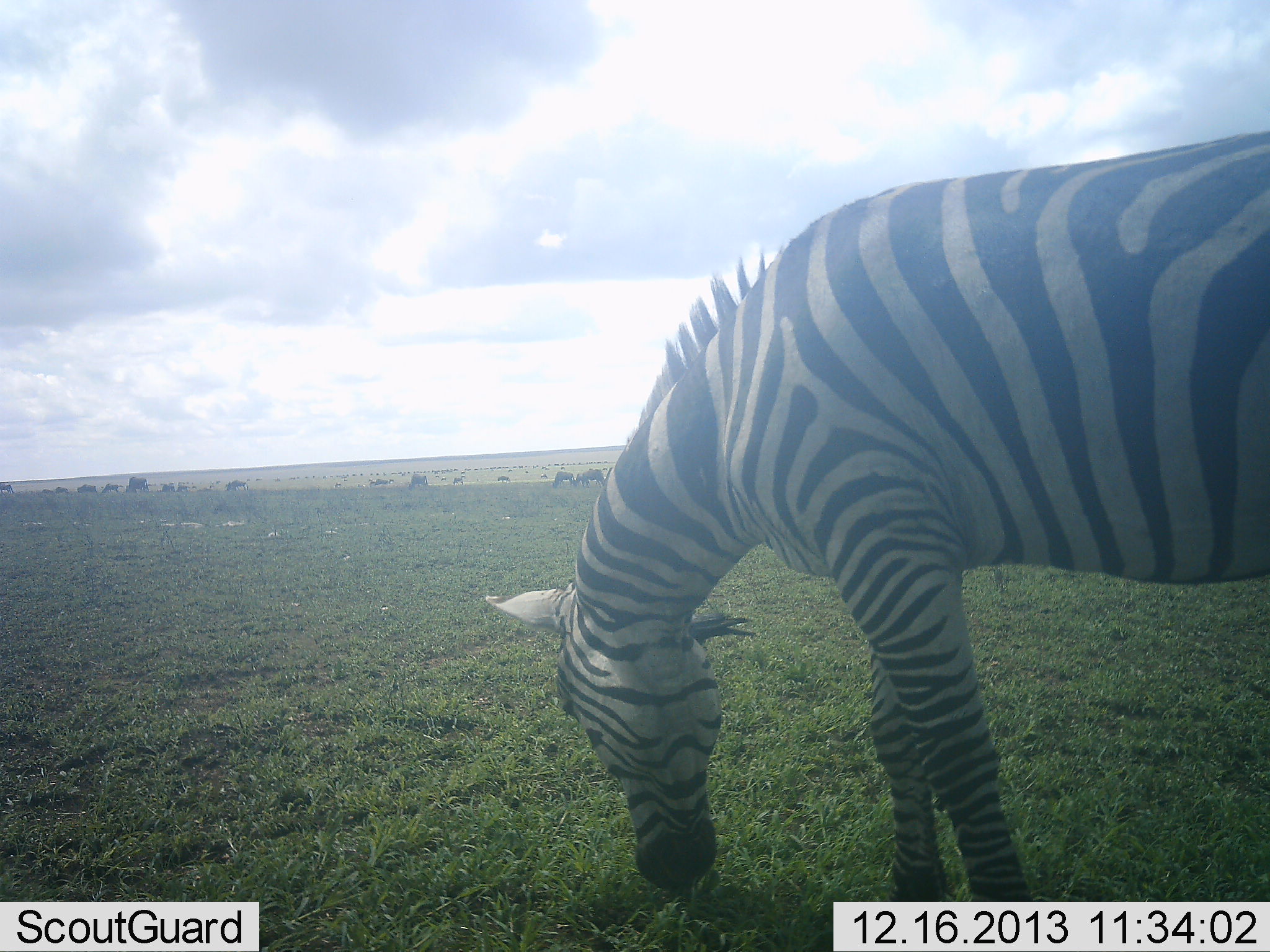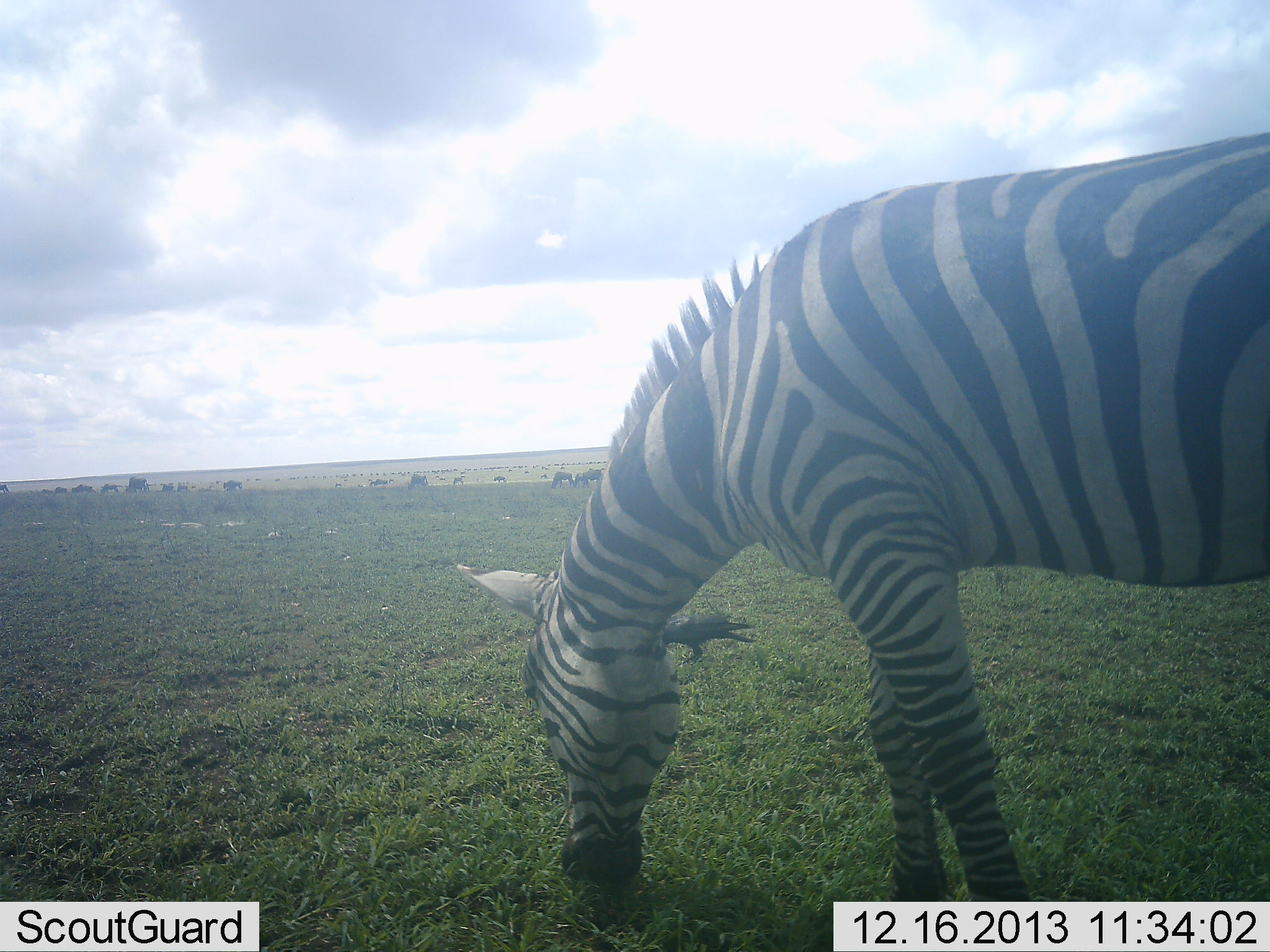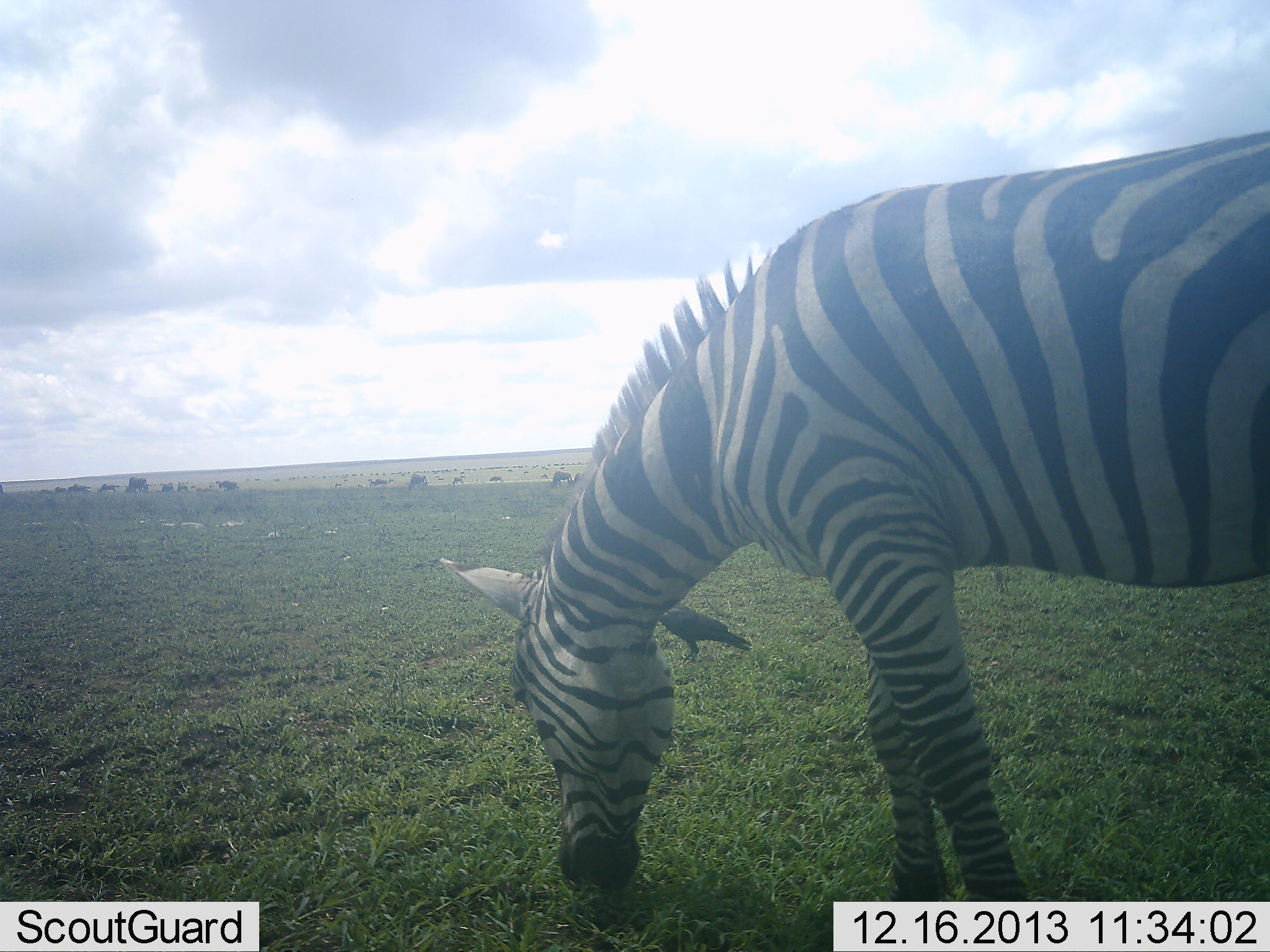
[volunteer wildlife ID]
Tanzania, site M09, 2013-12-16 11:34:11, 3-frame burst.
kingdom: Animalia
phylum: Chordata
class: Aves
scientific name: Aves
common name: bird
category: otherbird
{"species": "otherbird (bird) (Aves)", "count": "1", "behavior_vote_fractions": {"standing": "50%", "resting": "0%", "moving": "0%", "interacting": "0%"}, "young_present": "0%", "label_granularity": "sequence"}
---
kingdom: Animalia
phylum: Chordata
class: Mammalia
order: Perissodactyla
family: Equidae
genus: Equus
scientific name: Equus quagga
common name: plains zebra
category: zebra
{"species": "zebra (plains zebra) (Equus quagga)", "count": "1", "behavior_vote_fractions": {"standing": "22%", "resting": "0%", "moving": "4%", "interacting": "0%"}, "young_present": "0%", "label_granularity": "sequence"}